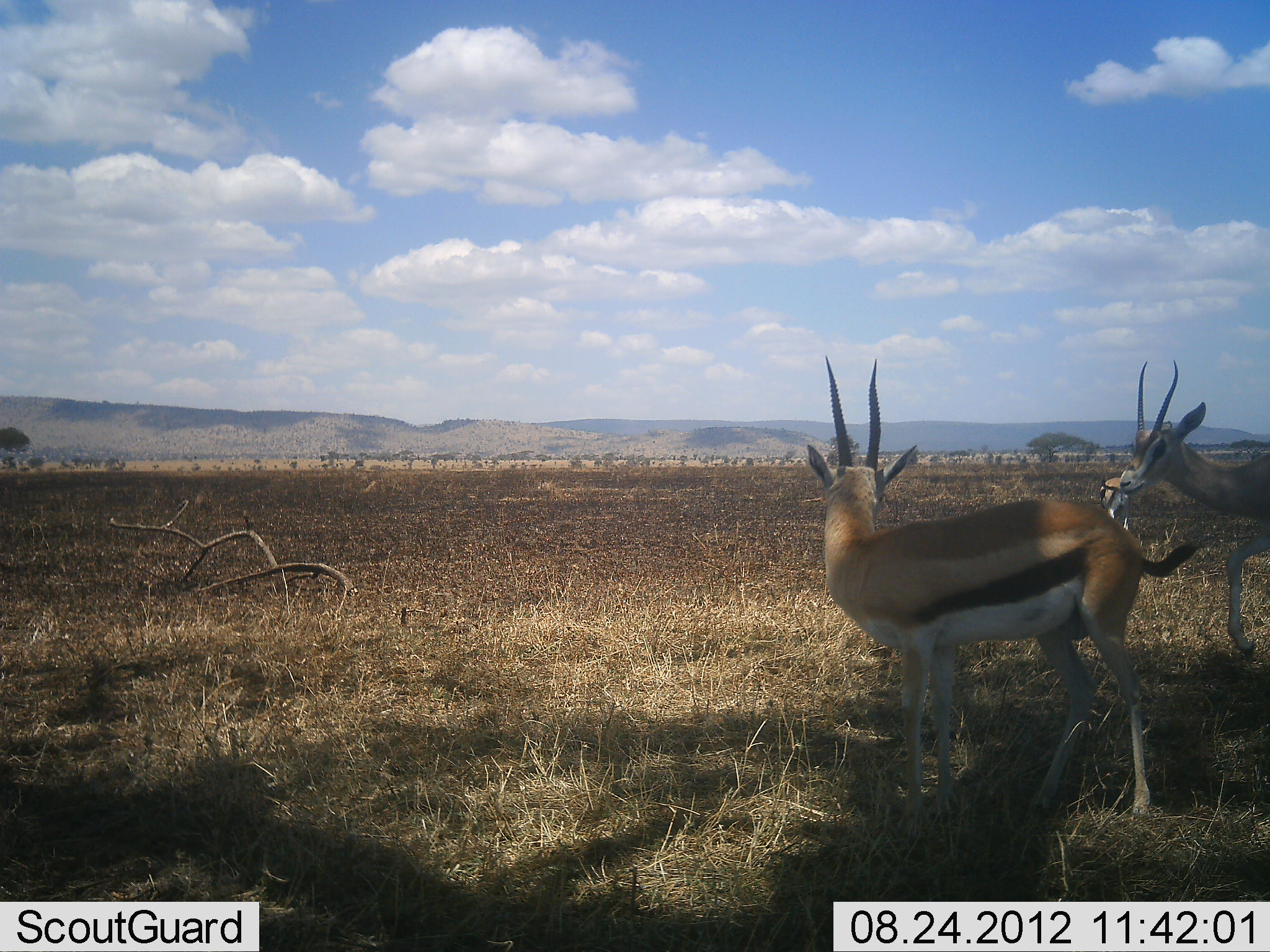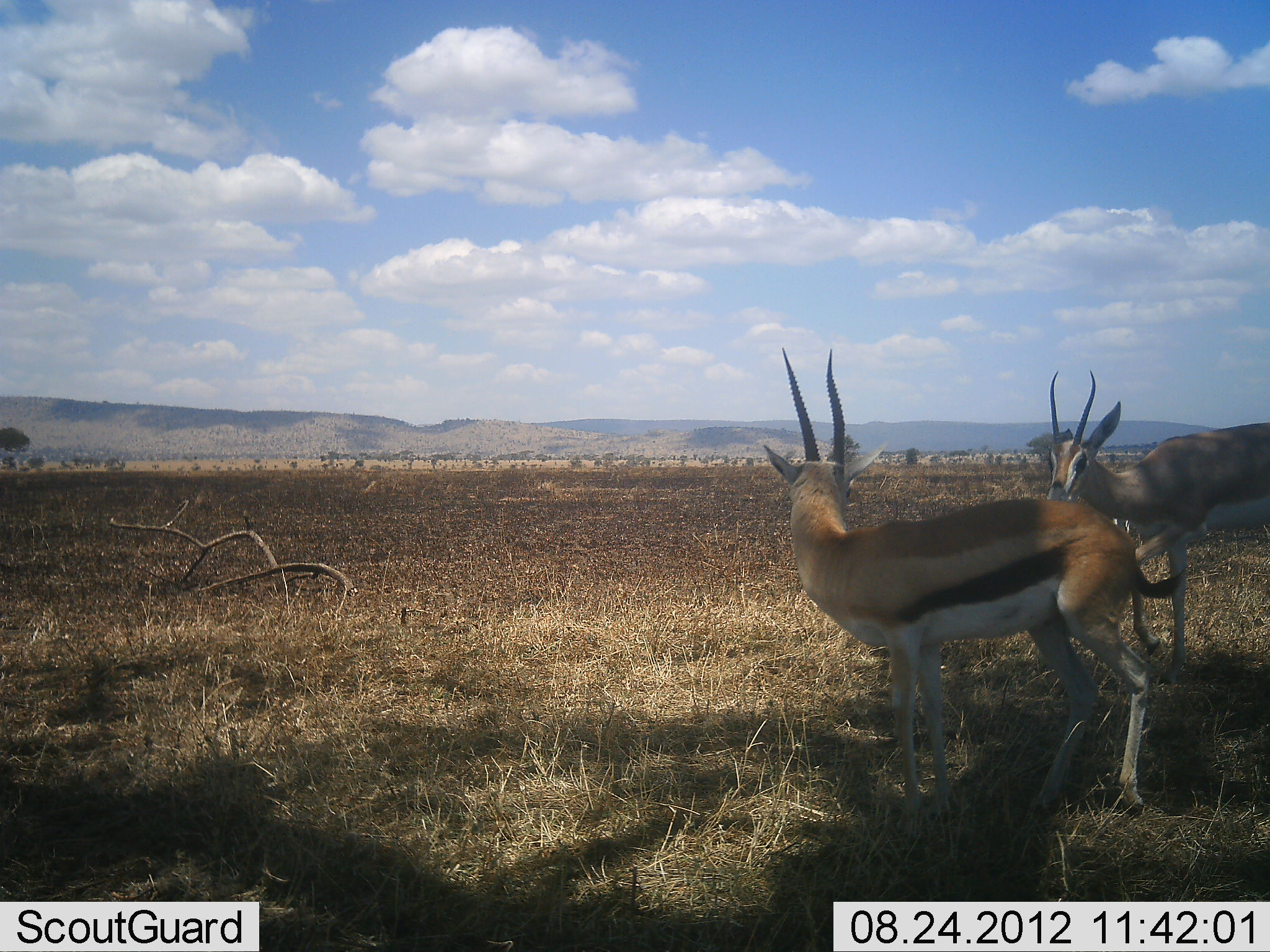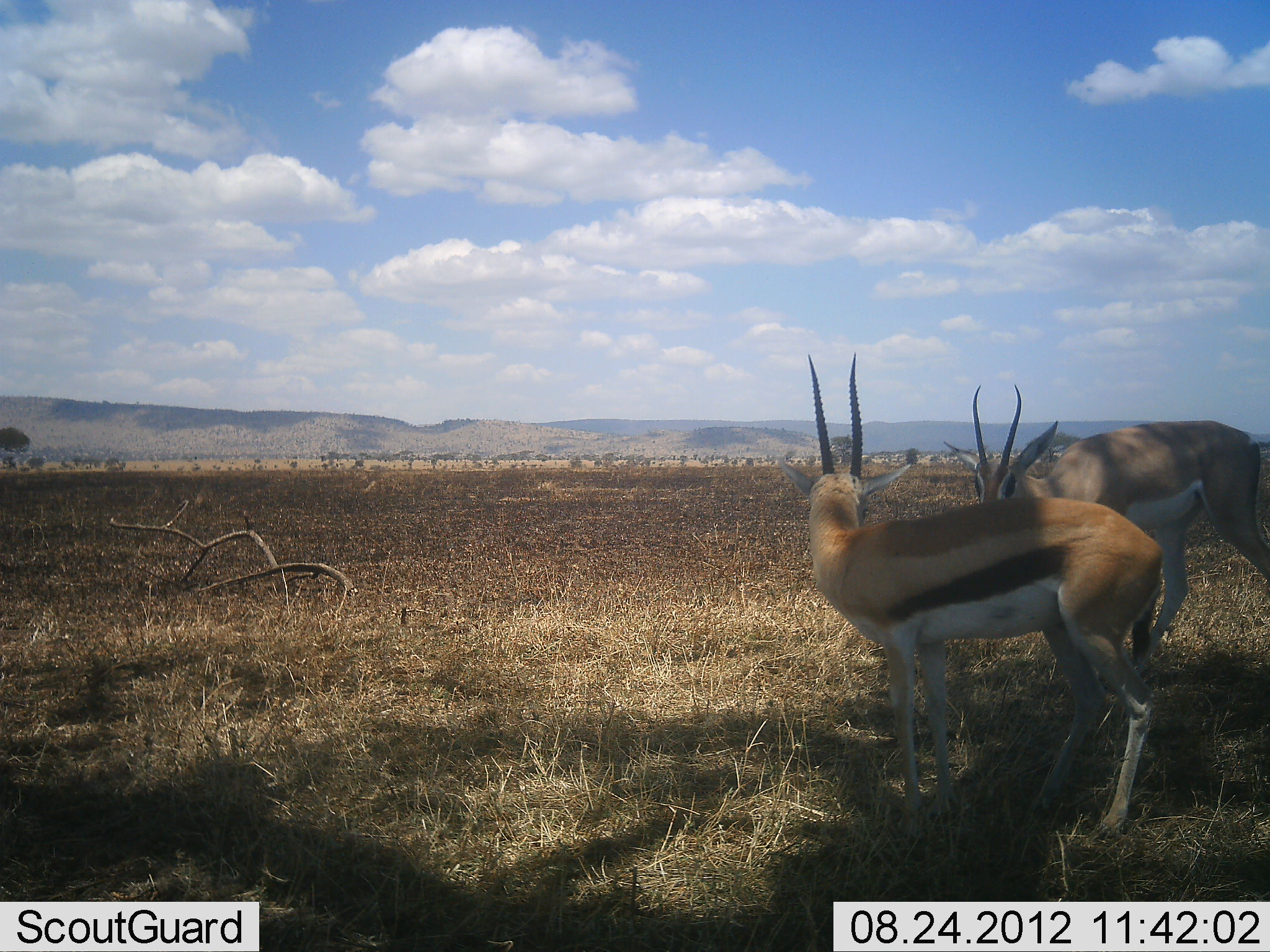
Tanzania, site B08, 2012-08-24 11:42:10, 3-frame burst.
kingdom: Animalia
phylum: Chordata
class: Mammalia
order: Artiodactyla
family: Bovidae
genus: Eudorcas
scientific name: Eudorcas thomsonii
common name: thomson's gazelle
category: gazellethomsons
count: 2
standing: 65%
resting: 0%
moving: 18%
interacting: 59%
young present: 0%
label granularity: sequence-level